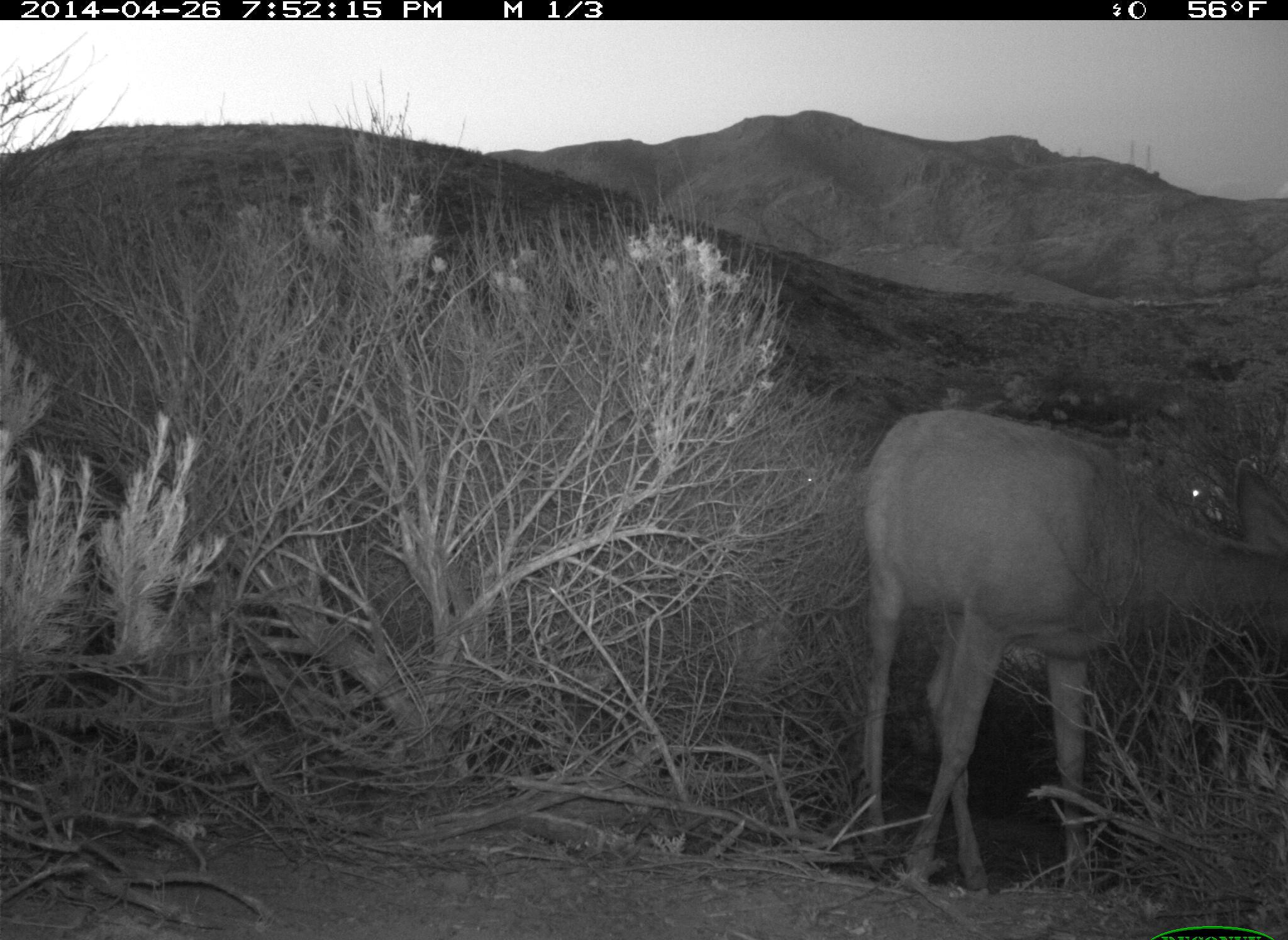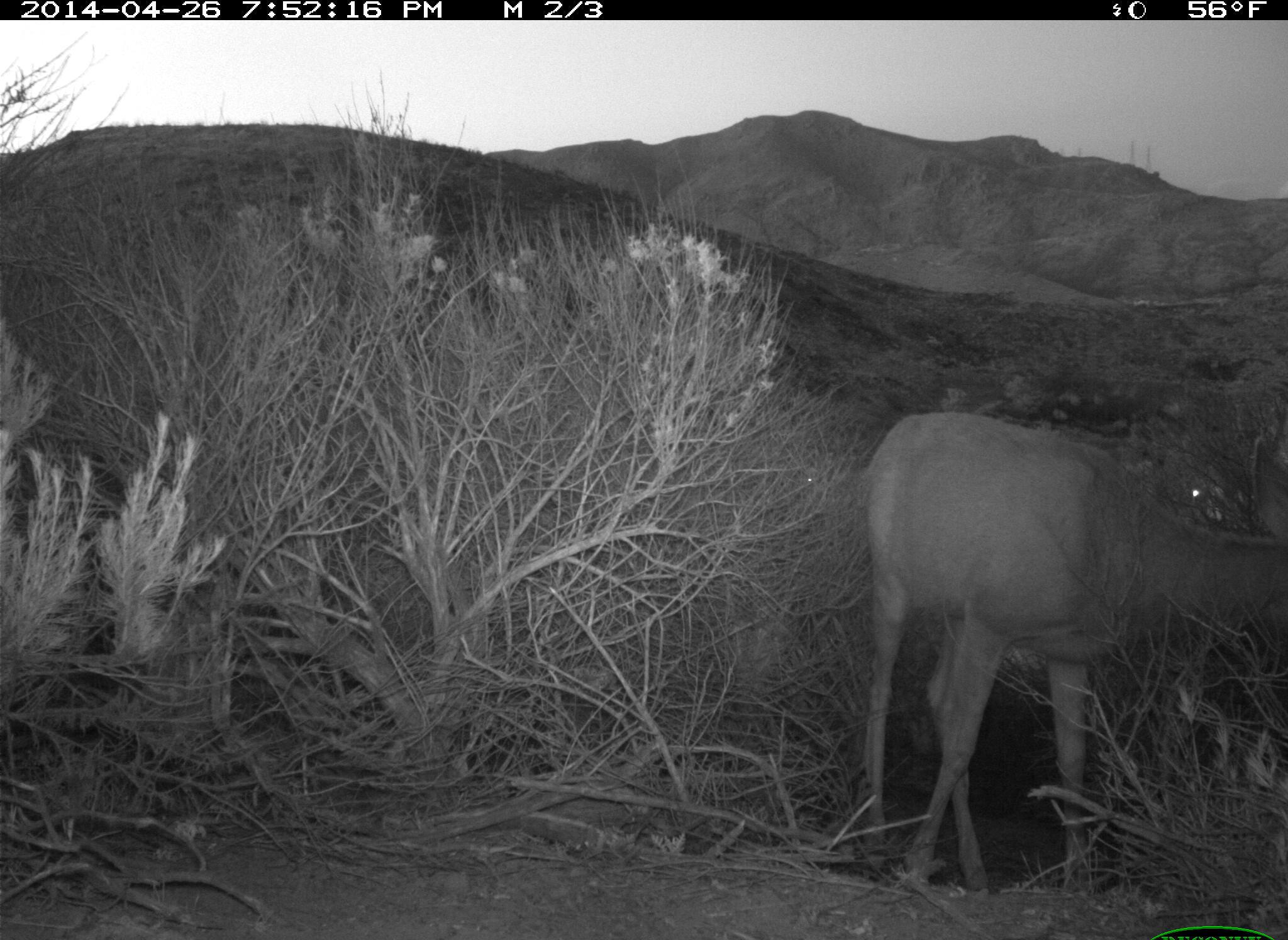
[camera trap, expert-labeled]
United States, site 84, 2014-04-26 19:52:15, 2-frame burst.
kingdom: Animalia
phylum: Chordata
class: Mammalia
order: Artiodactyla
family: Cervidae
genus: Odocoileus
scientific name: Odocoileus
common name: deer